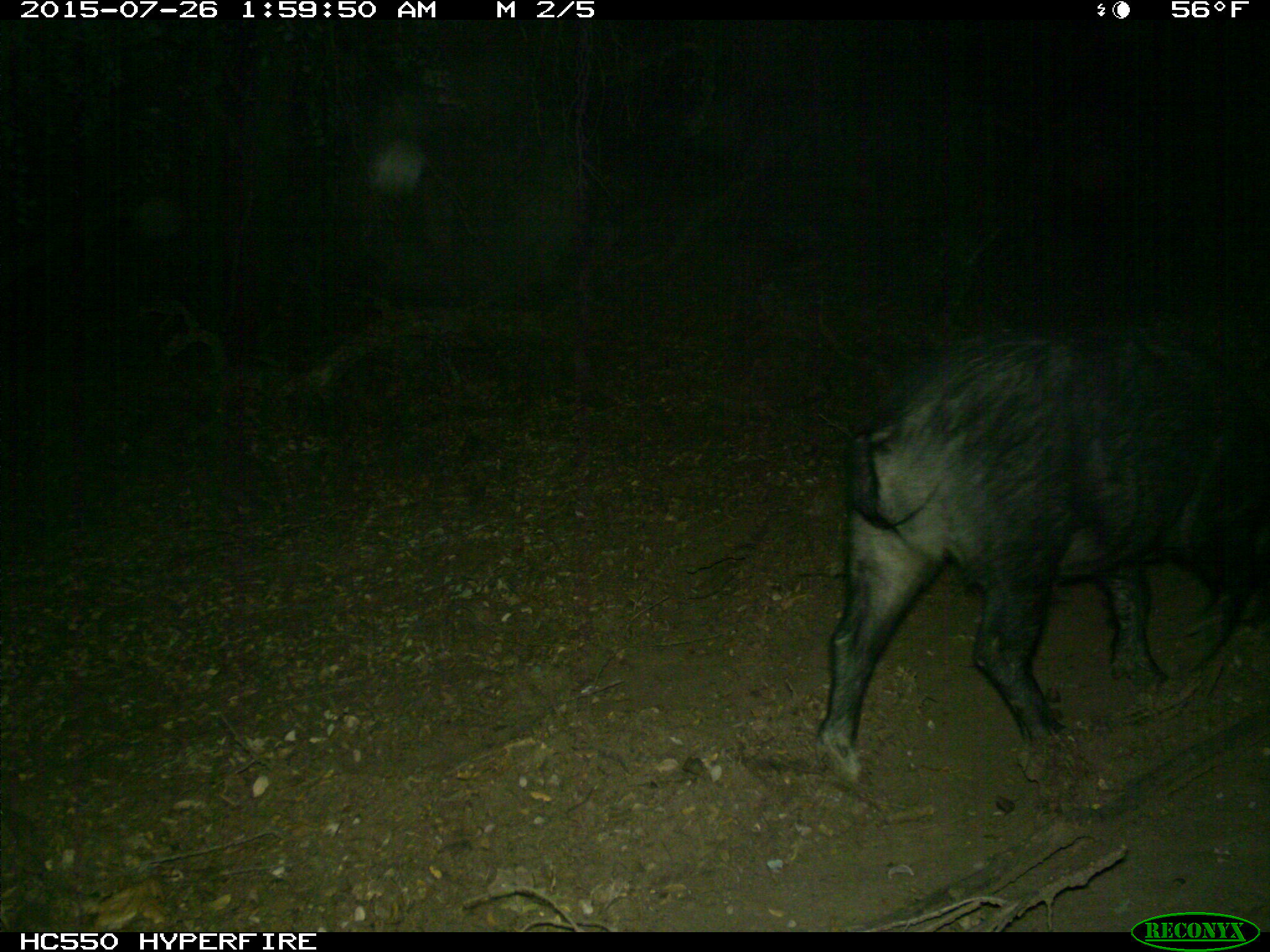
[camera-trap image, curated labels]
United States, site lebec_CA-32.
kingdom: Animalia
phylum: Chordata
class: Mammalia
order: Artiodactyla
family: Suidae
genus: Sus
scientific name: Sus scrofa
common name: wild boar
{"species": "Sus scrofa (wild boar)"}